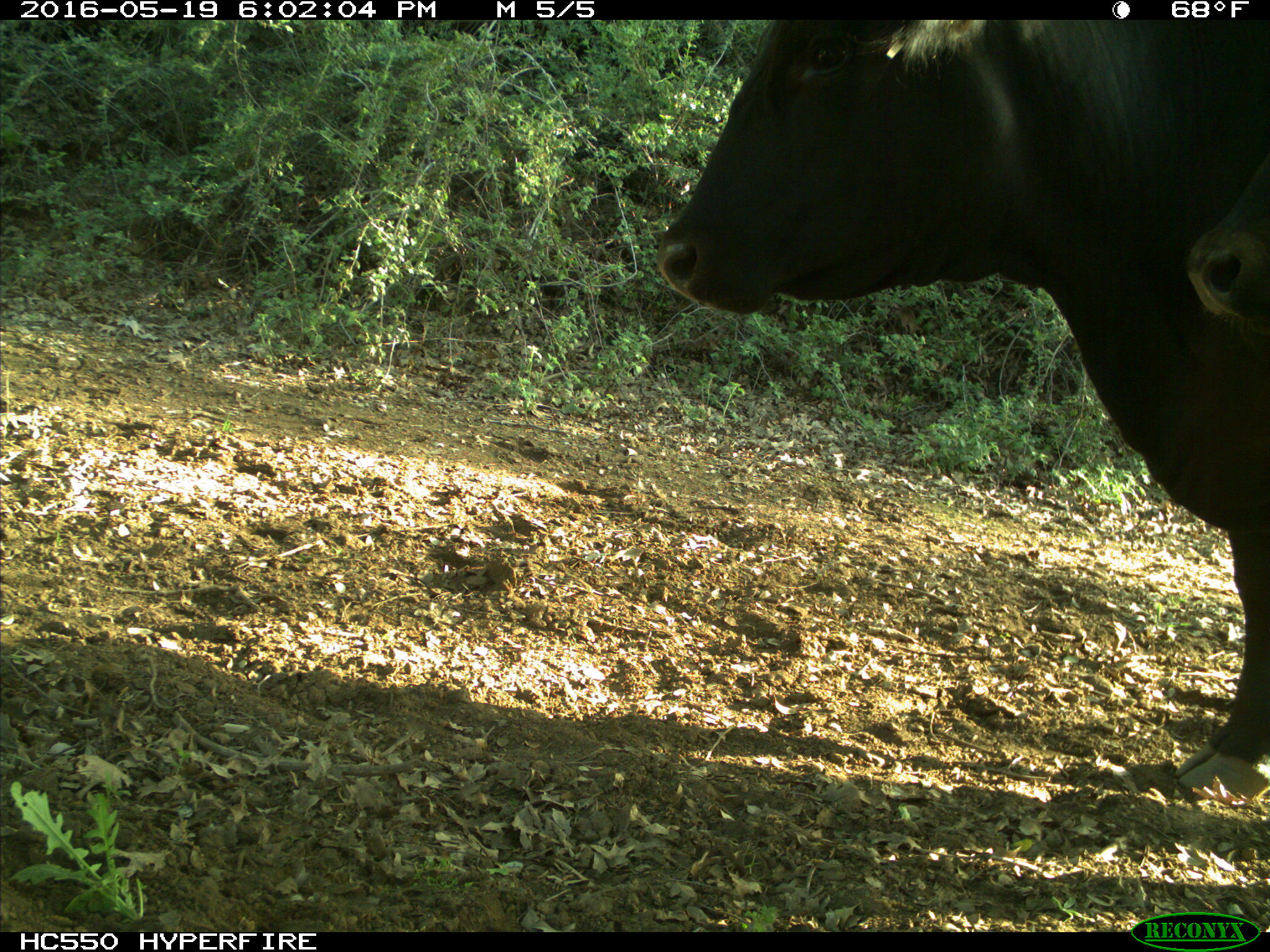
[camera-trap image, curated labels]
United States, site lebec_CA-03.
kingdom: Animalia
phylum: Chordata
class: Mammalia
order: Artiodactyla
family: Bovidae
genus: Bos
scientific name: Bos taurus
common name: domestic cow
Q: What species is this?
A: Bos taurus (domestic cow).